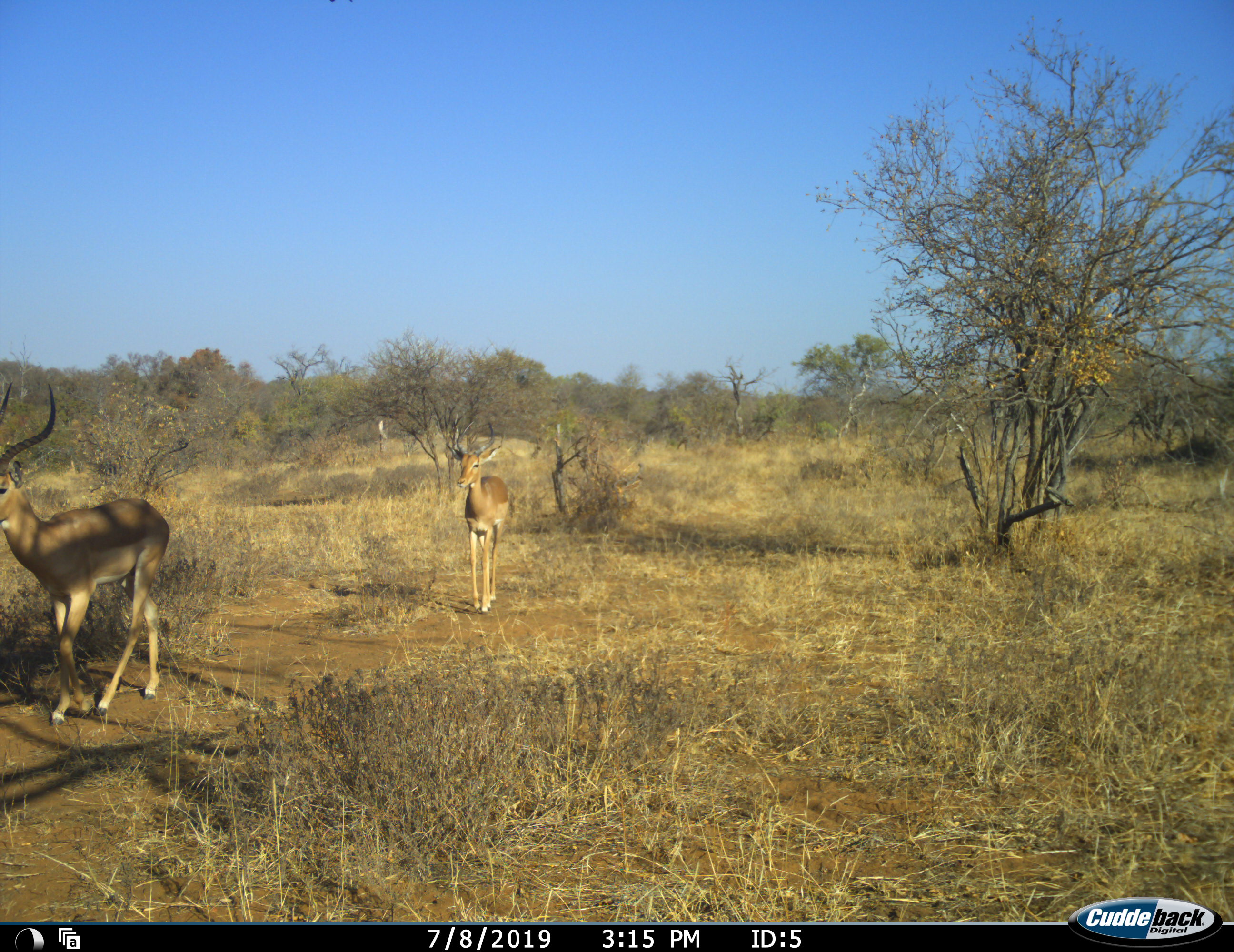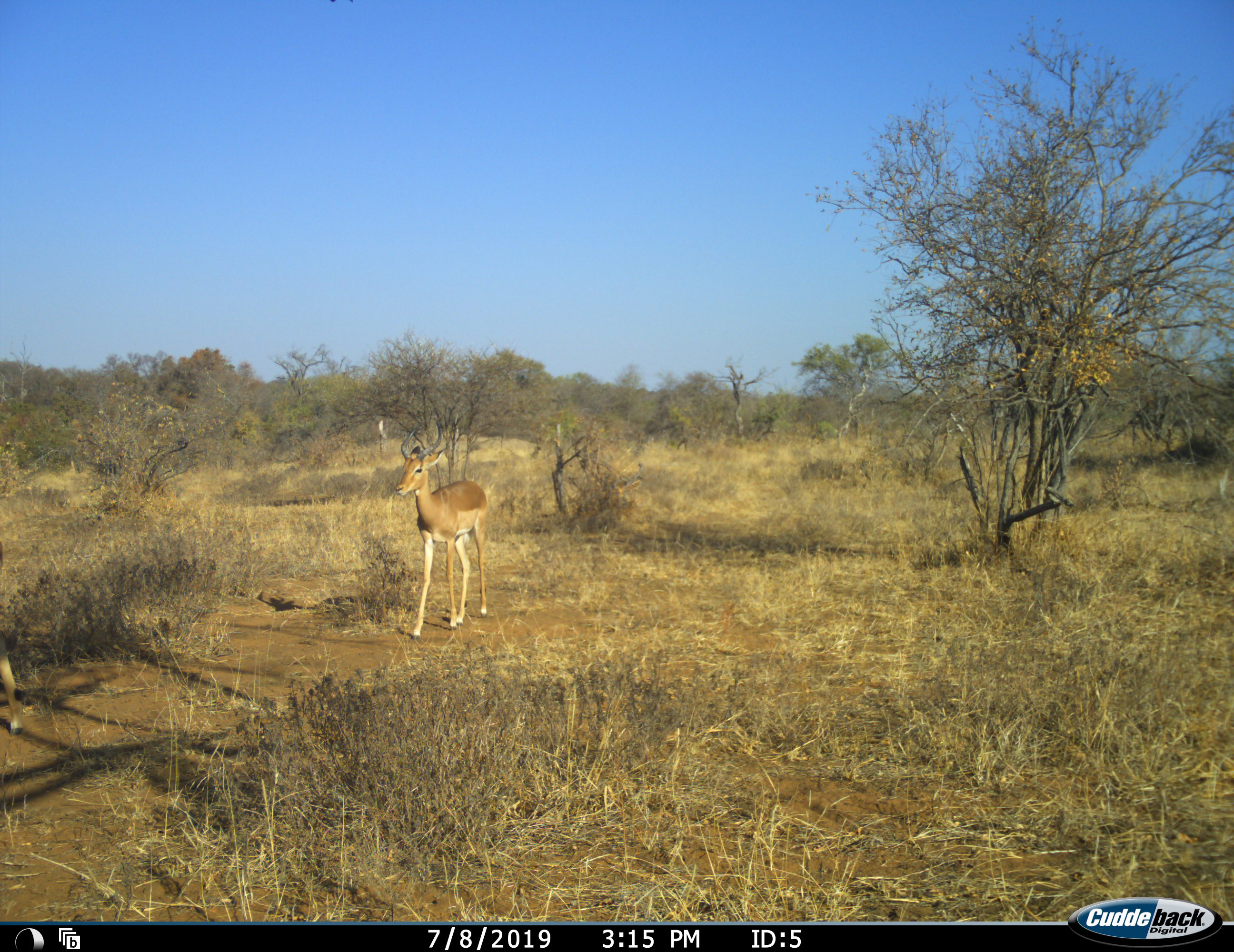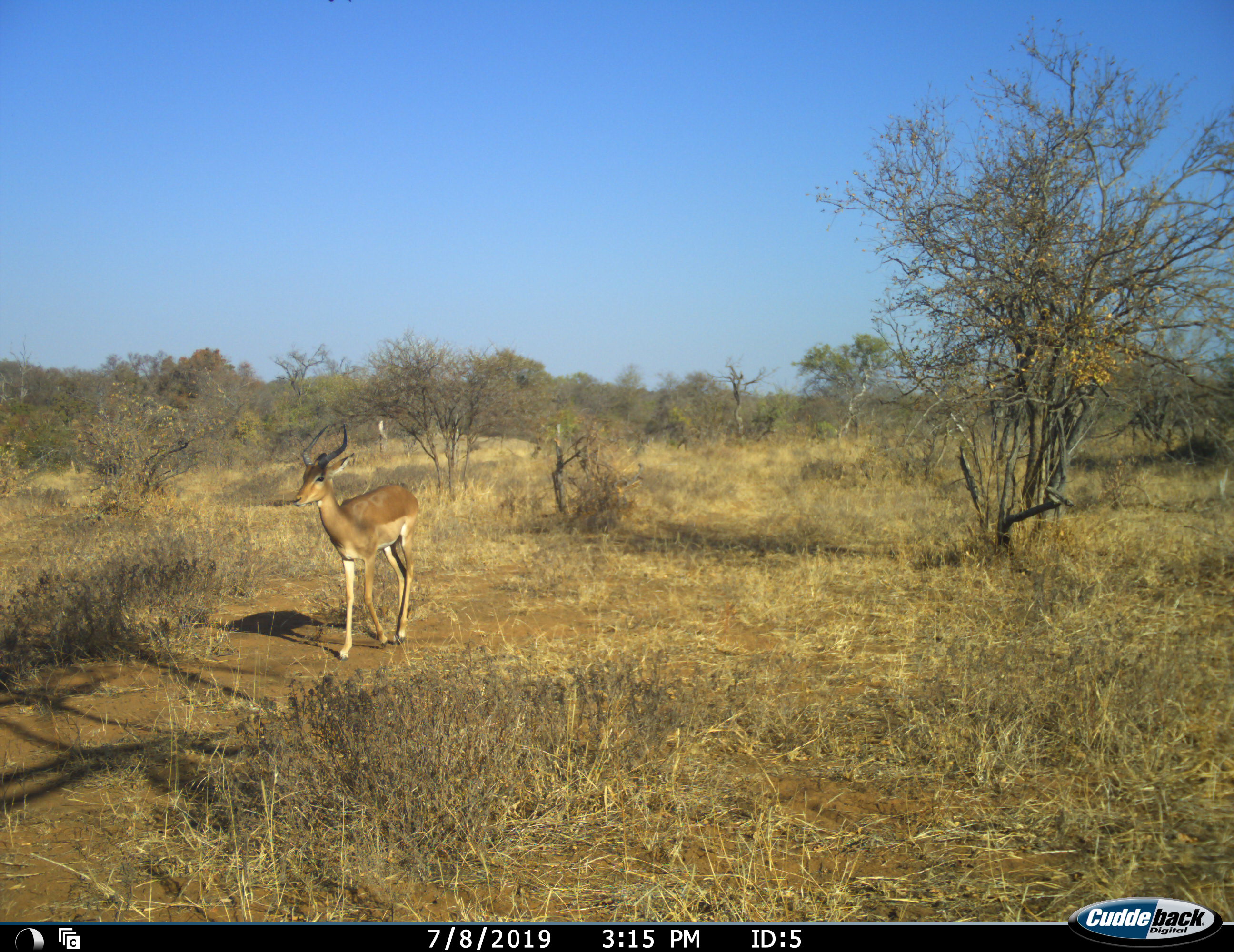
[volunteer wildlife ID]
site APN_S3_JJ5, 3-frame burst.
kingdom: Animalia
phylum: Chordata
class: Mammalia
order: Artiodactyla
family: Bovidae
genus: Aepyceros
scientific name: Aepyceros melampus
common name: impala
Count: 2.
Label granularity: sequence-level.